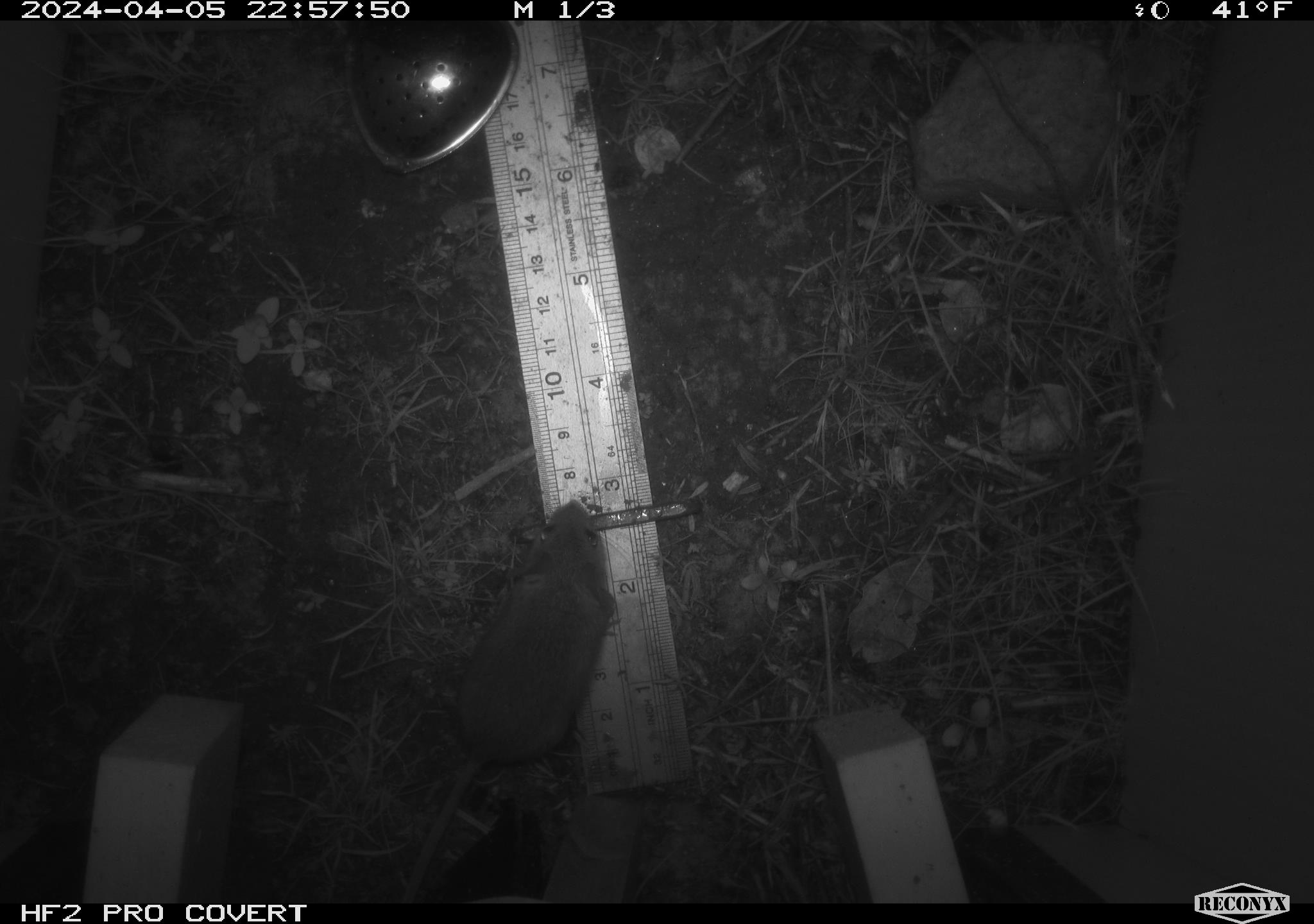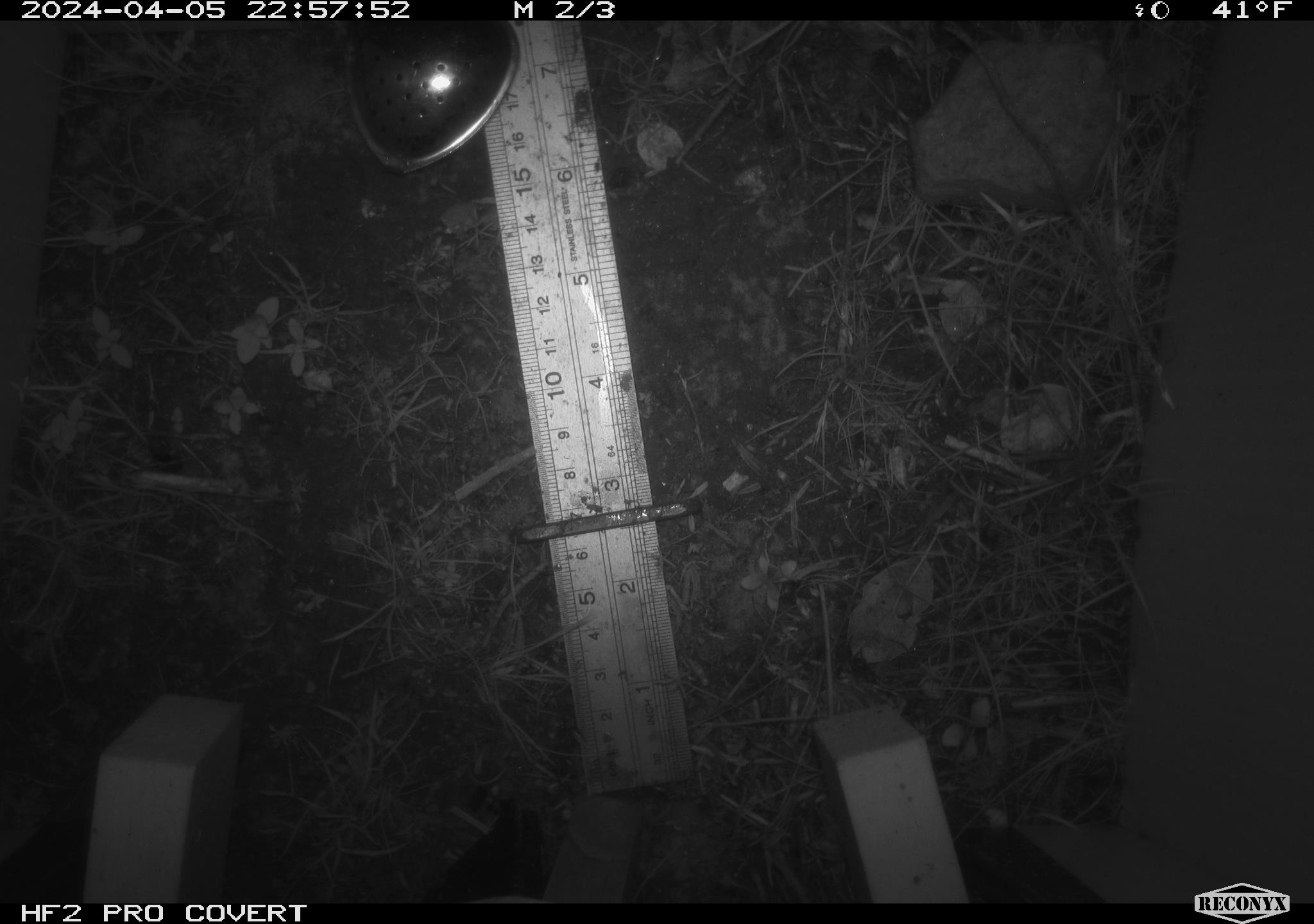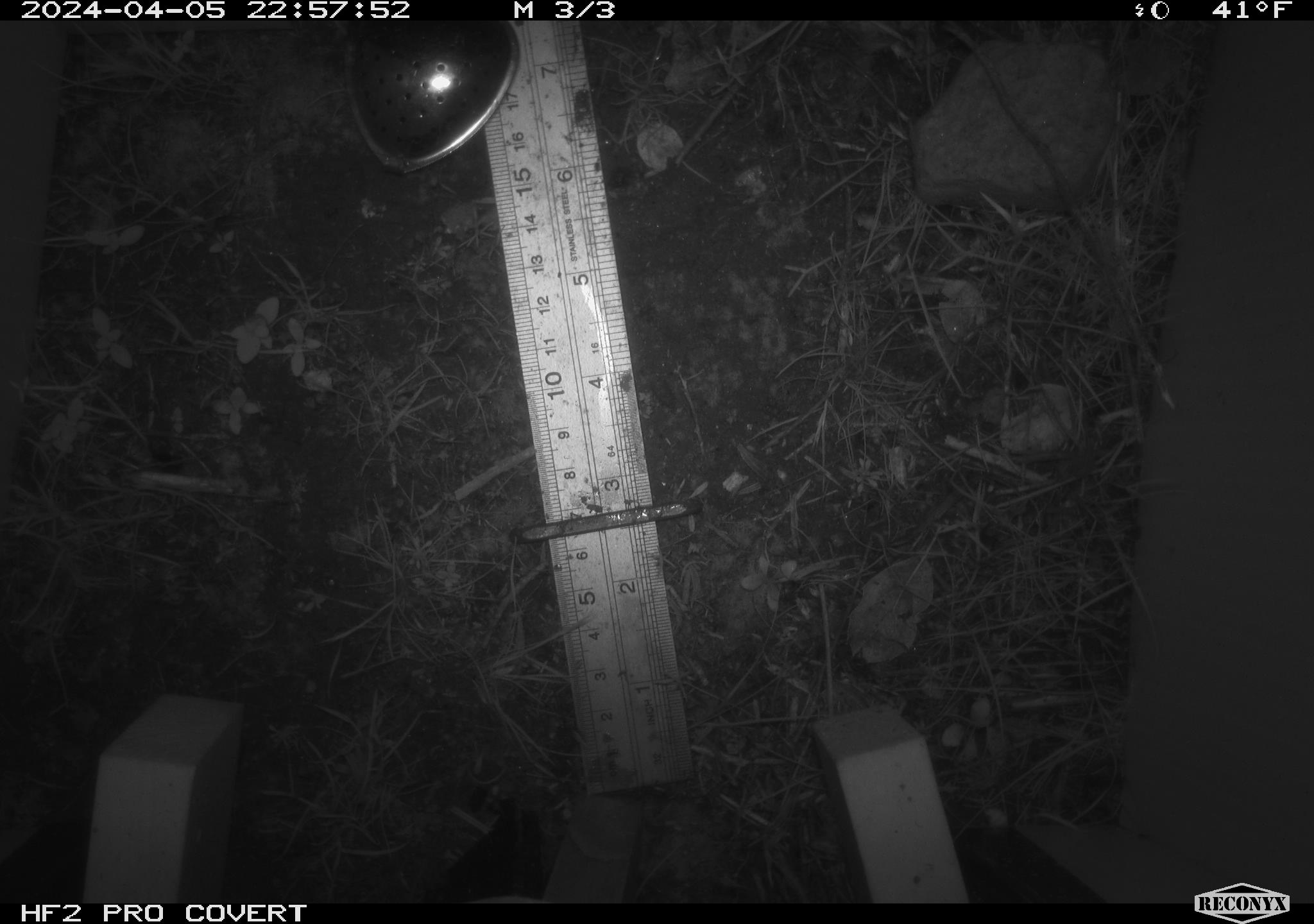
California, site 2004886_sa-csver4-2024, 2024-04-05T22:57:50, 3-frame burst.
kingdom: Animalia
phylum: Chordata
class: Mammalia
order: Rodentia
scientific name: Rodentia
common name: mouse species